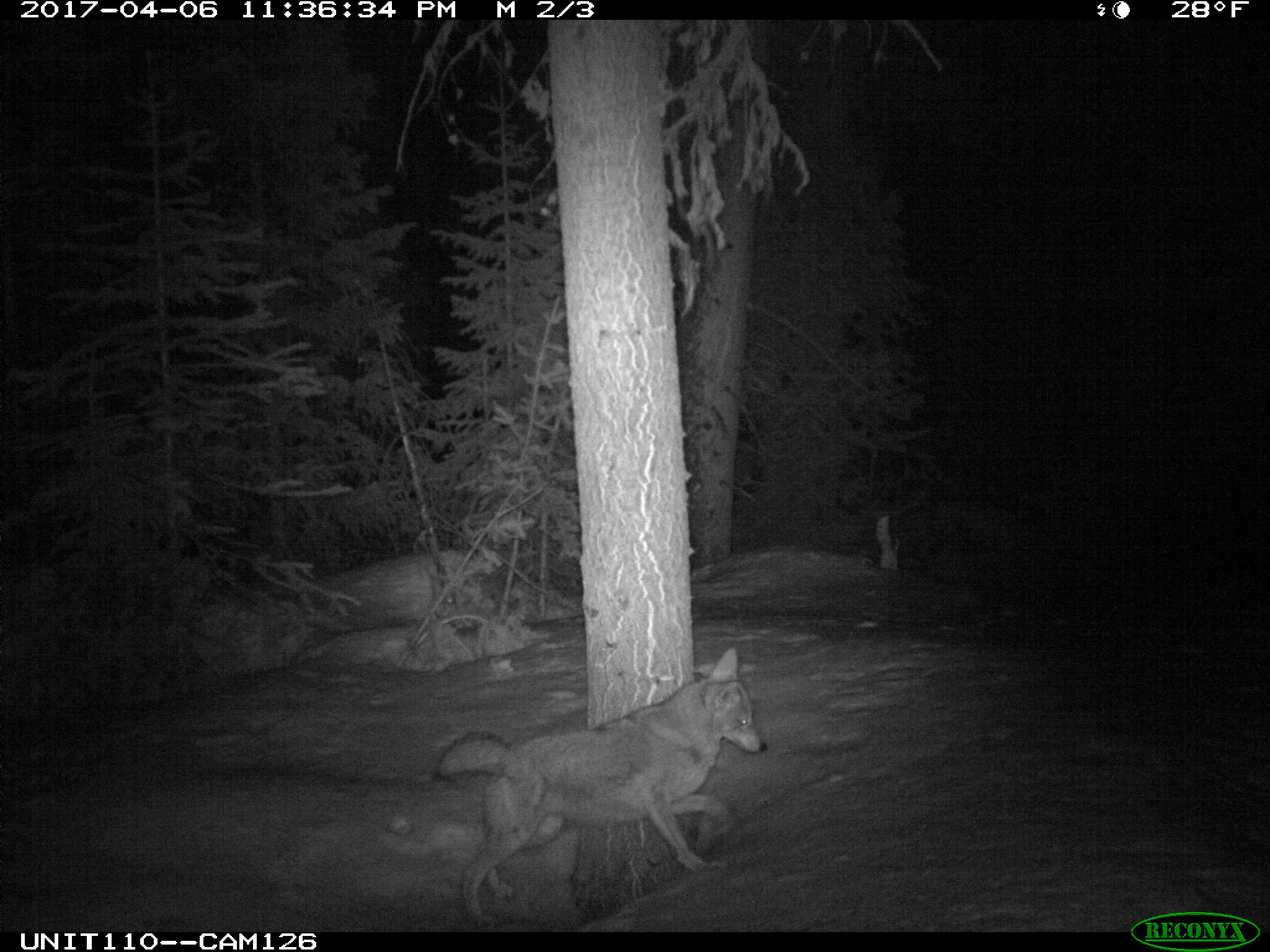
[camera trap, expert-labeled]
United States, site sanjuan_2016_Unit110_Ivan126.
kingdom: Animalia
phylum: Chordata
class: Mammalia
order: Carnivora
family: Canidae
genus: Canis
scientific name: Canis latrans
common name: coyote